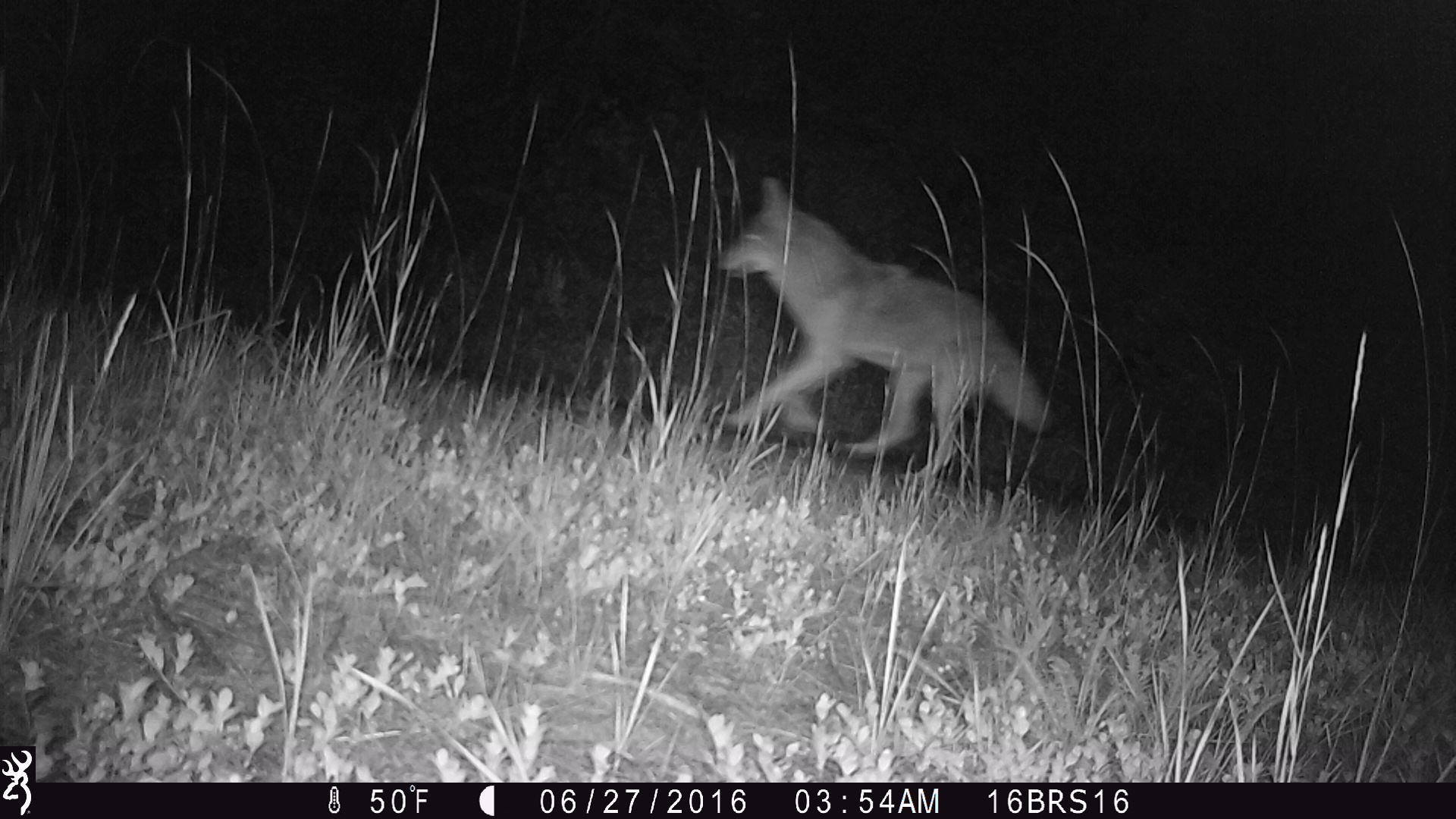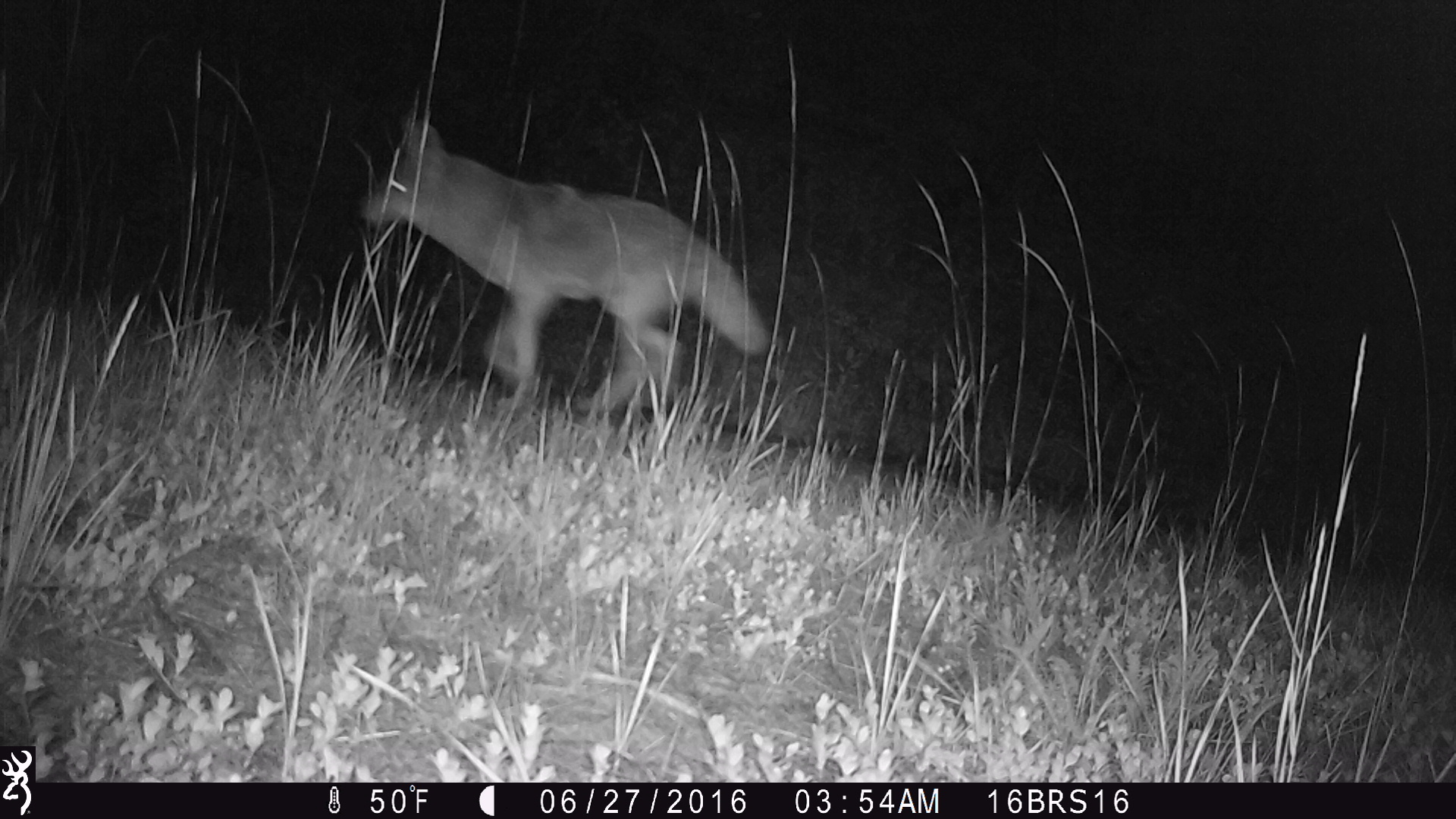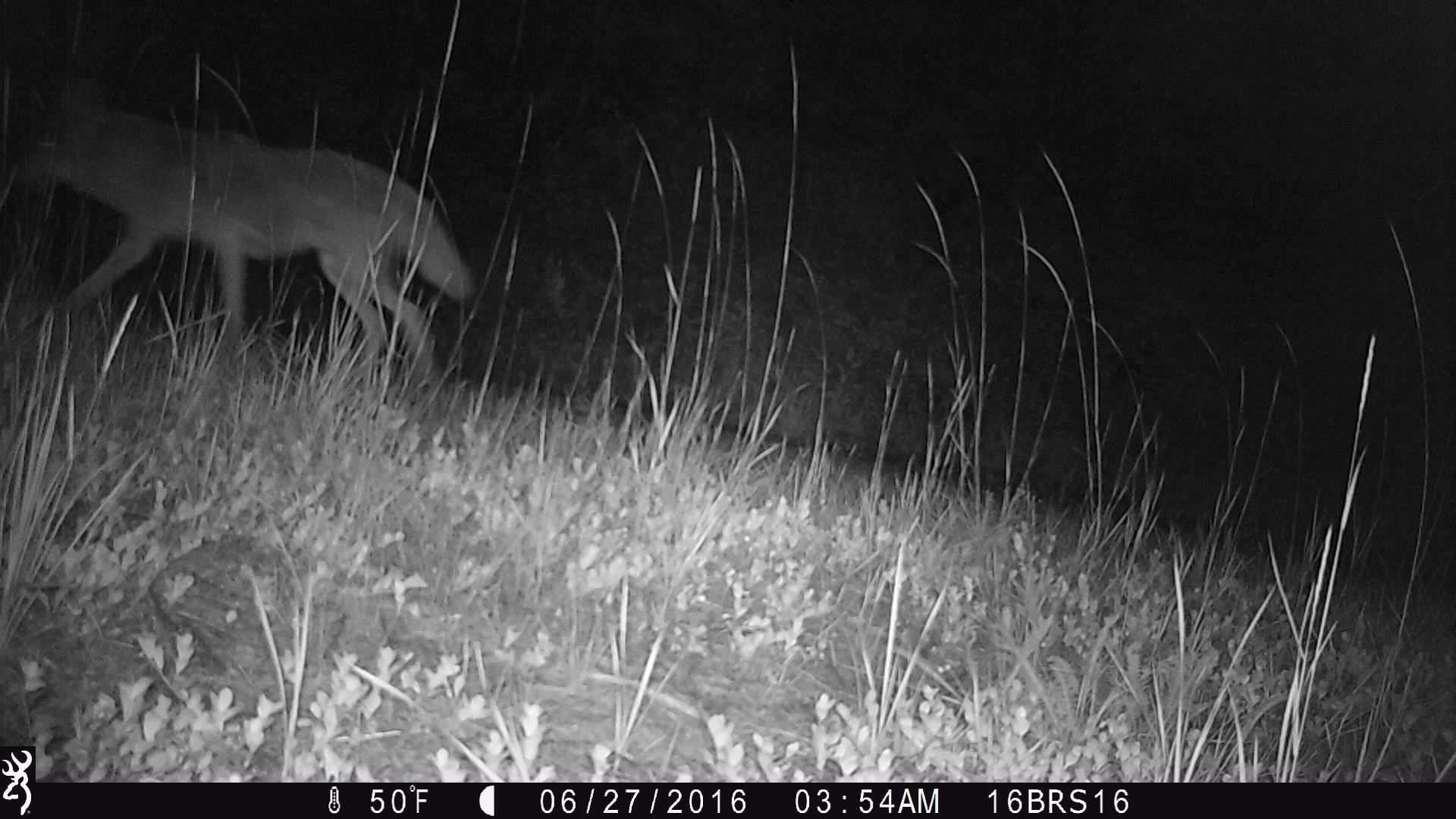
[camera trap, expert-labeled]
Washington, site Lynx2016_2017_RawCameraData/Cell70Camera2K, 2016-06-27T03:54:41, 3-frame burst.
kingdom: Animalia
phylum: Chordata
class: Mammalia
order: Carnivora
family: Canidae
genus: Canis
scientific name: Canis latrans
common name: coyote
Canis latrans (coyote). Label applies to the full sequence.